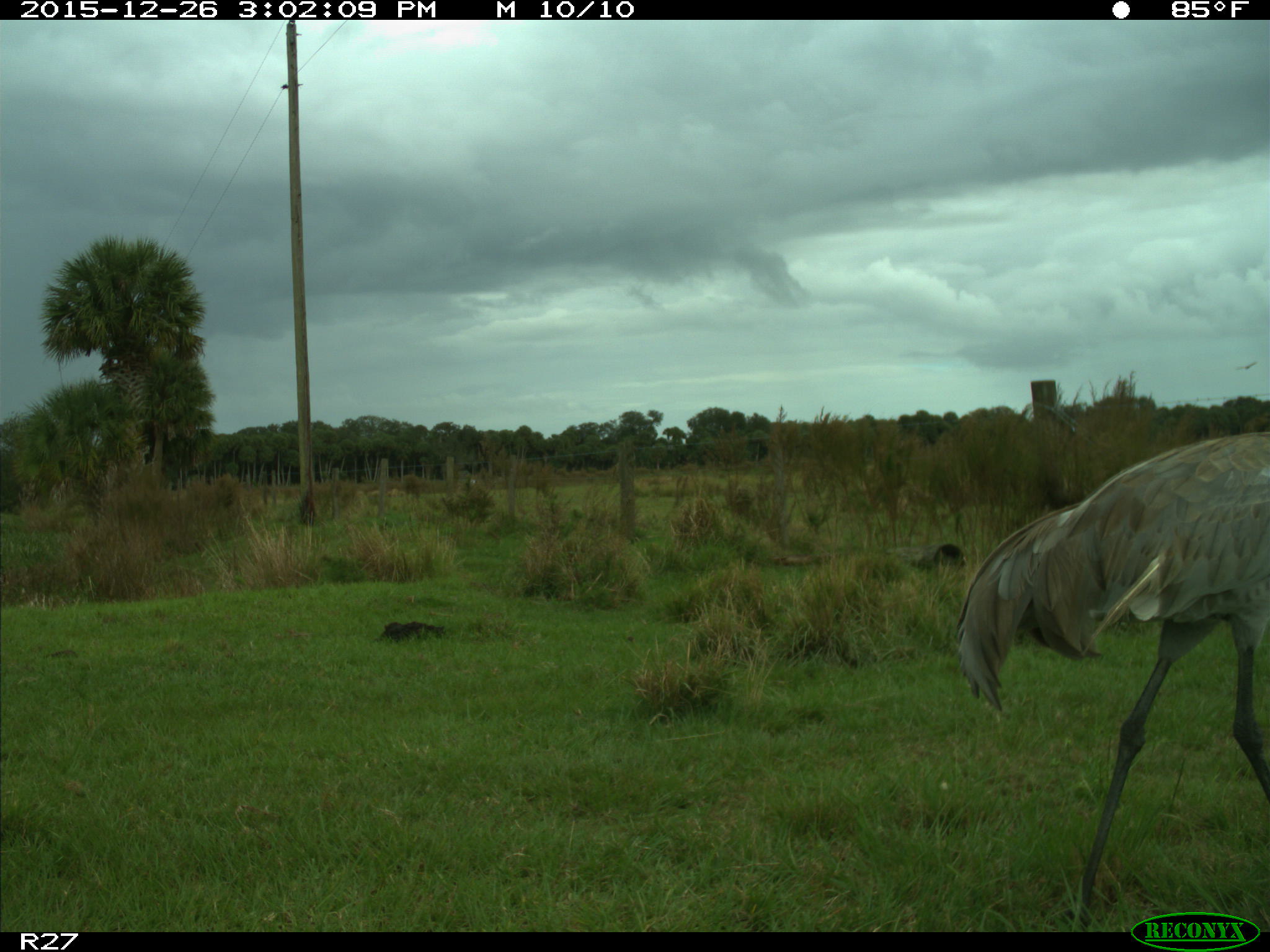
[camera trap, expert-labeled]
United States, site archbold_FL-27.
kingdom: Animalia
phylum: Chordata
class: Aves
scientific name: Aves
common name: birds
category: unidentified bird